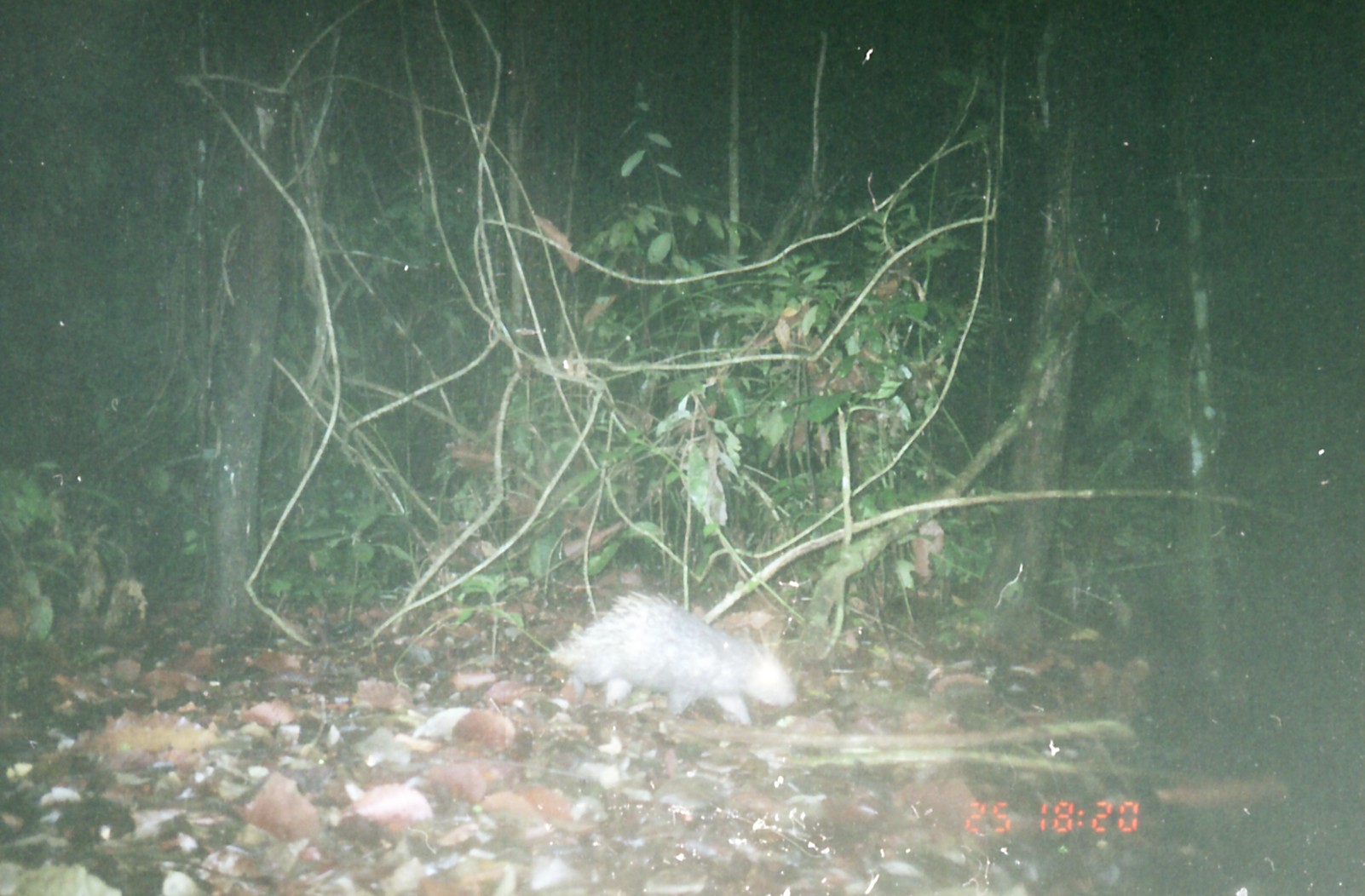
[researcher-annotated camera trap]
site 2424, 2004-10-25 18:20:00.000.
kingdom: Animalia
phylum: Chordata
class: Mammalia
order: Rodentia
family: Hystricidae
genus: Hystrix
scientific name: Hystrix brachyura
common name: east asian porcupine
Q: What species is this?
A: Hystrix brachyura (east asian porcupine).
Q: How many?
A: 1.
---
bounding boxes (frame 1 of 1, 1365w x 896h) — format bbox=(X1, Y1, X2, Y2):
hystrix brachyura: bbox=(548, 590, 796, 730)